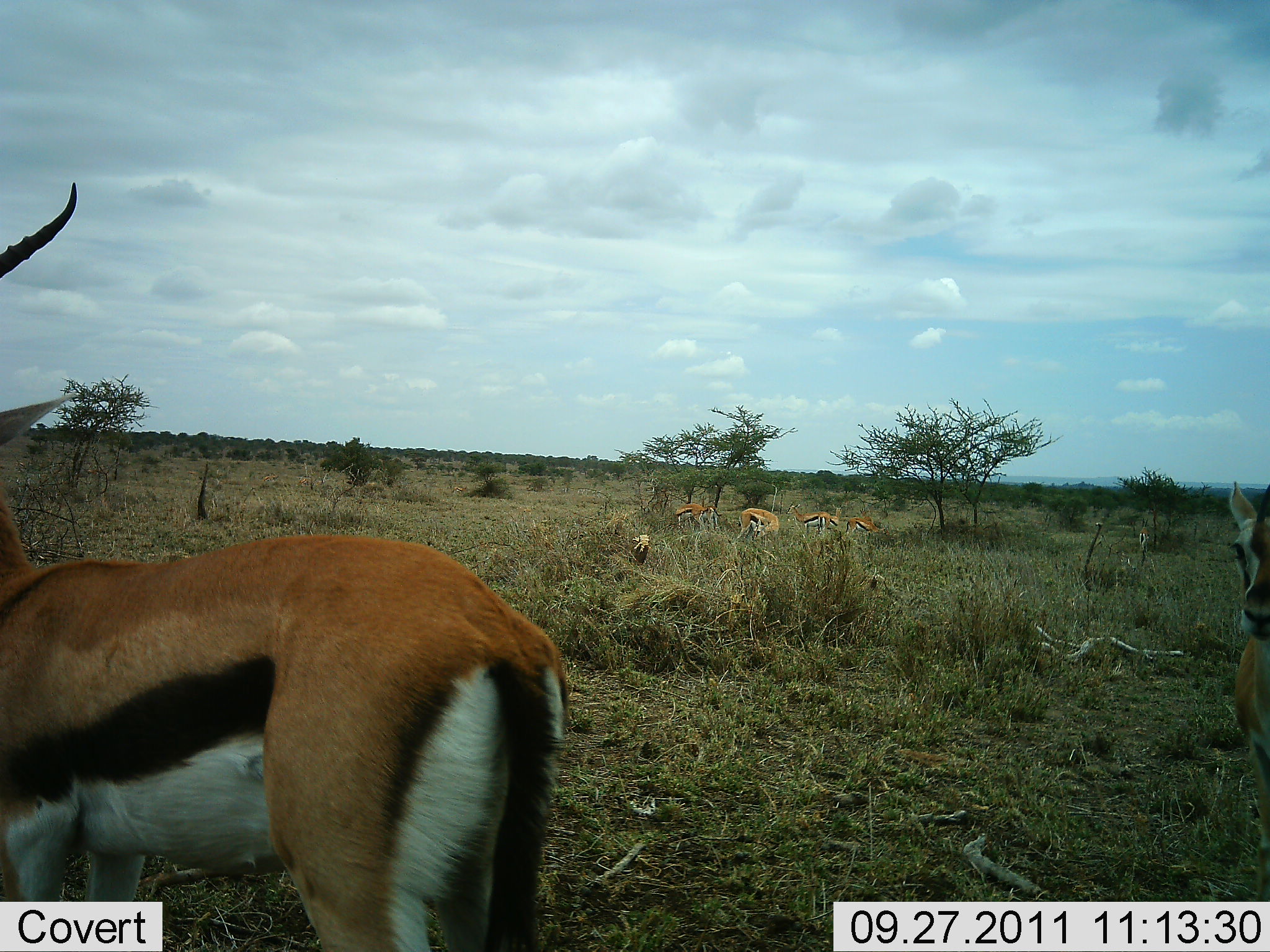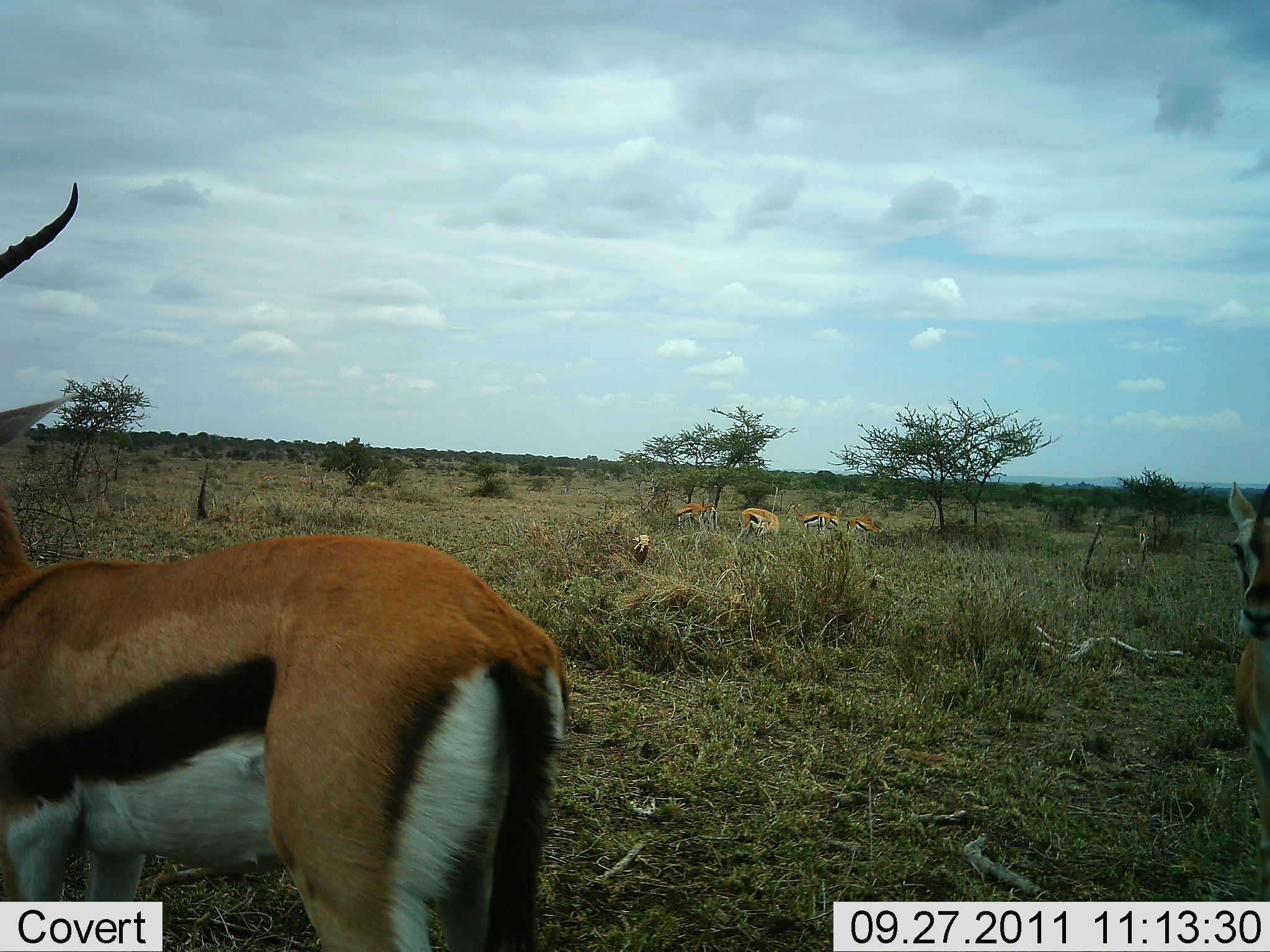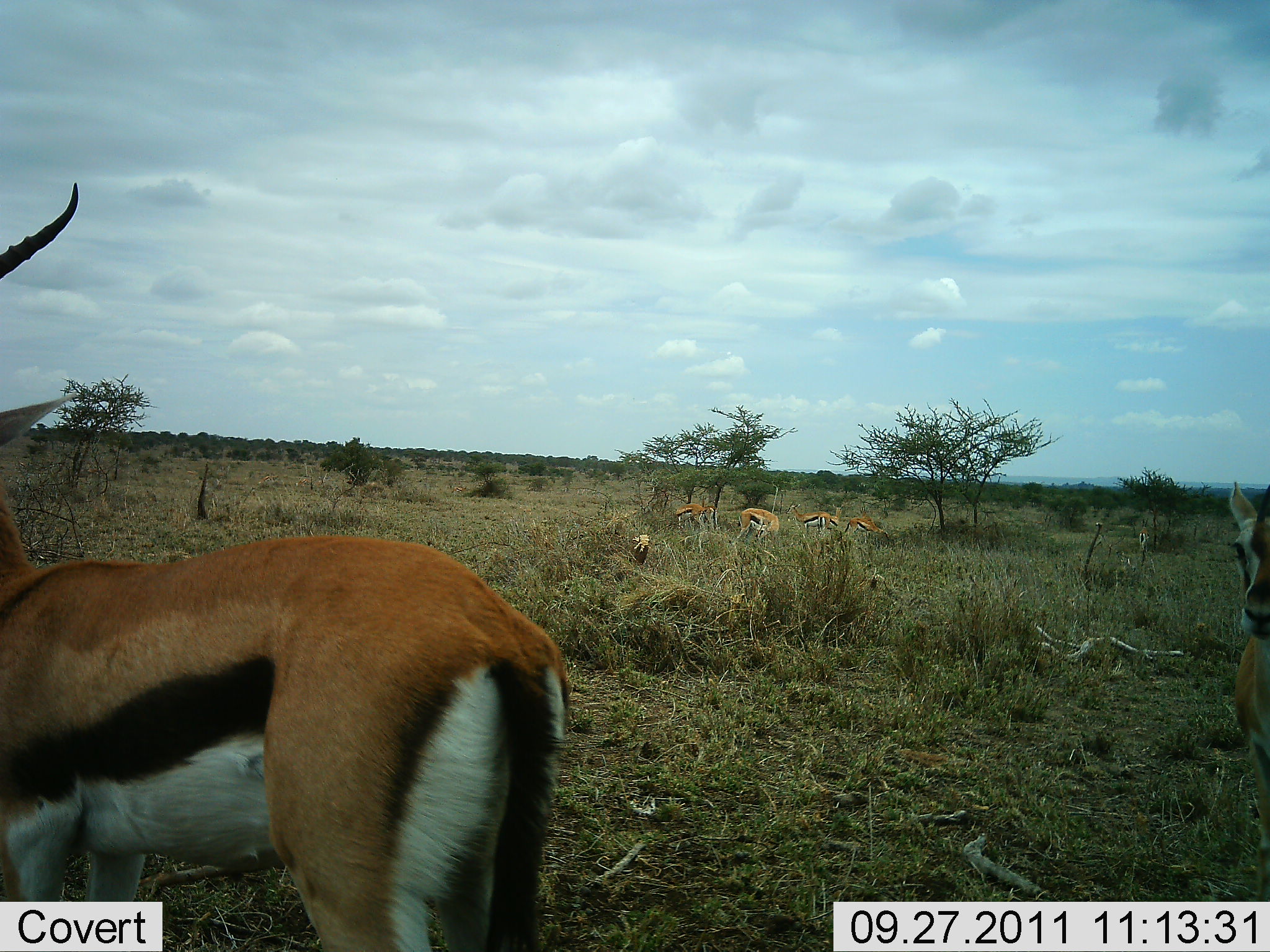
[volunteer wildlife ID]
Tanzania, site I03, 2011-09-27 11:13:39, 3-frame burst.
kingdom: Animalia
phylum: Chordata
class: Mammalia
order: Artiodactyla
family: Bovidae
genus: Eudorcas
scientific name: Eudorcas thomsonii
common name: thomson's gazelle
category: gazellethomsons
Gazellethomsons (thomson's gazelle) (Eudorcas thomsonii), count 6. Behavior (volunteer vote fractions): standing 100%, resting 8%, moving 8%, interacting 0%. Young present (vote fraction): 8%. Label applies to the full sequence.